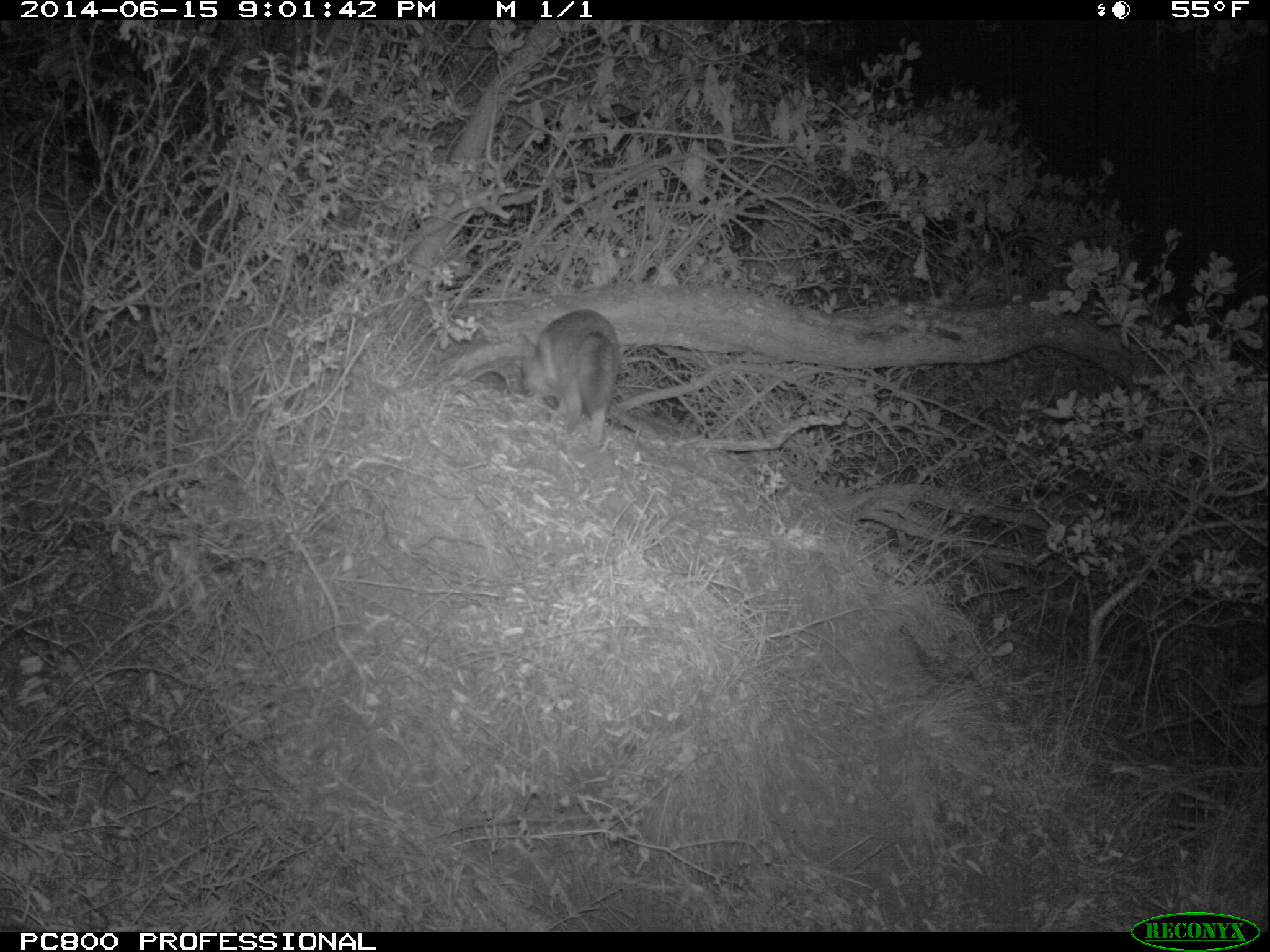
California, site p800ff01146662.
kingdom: Animalia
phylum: Chordata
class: Mammalia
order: Carnivora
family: Canidae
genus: Urocyon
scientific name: Urocyon littoralis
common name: island fox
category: fox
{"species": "fox (island fox) (Urocyon littoralis)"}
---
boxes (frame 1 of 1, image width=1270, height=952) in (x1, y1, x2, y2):
fox: (516, 307, 621, 449)